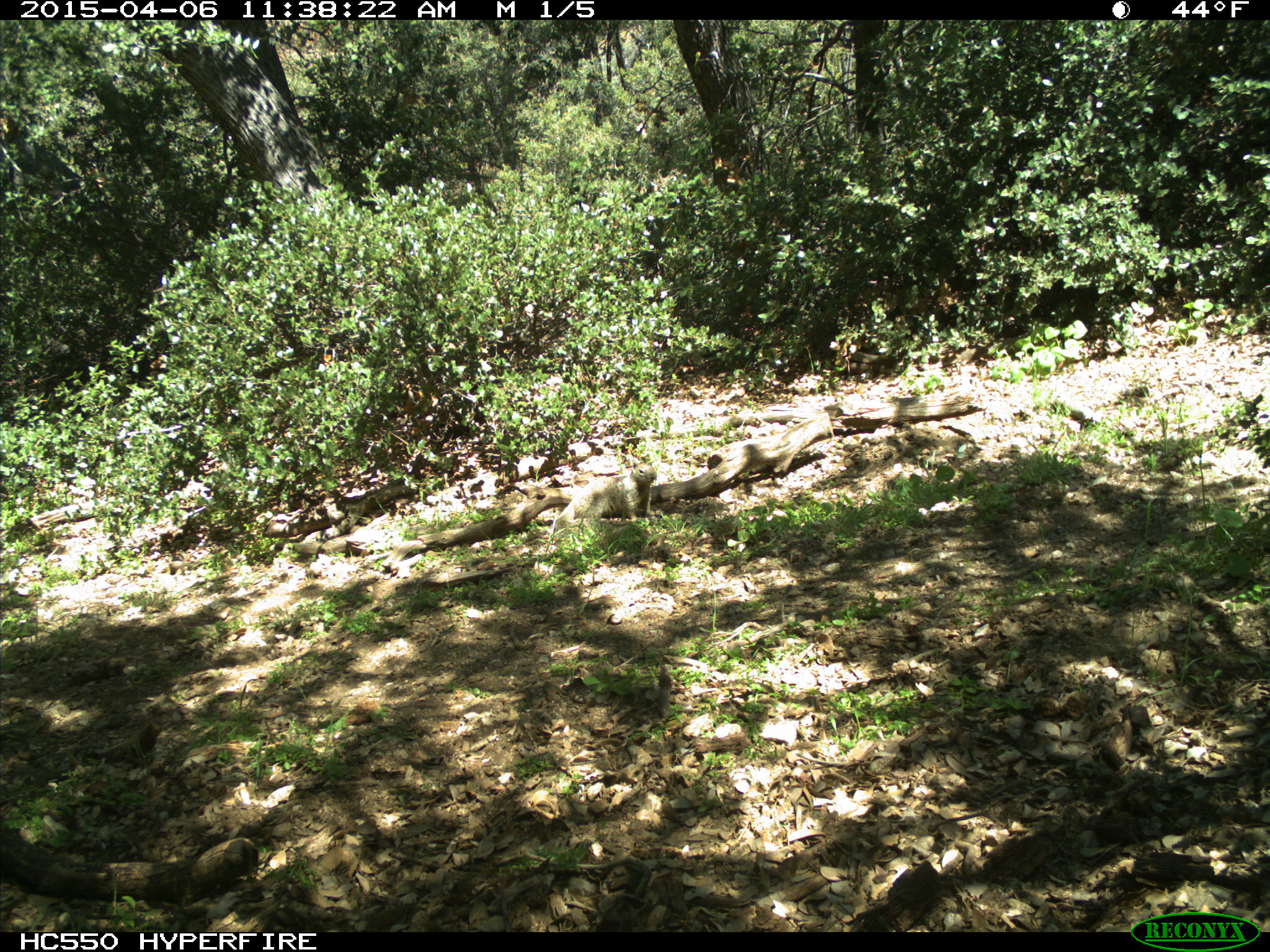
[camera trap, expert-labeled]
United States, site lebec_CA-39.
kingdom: Animalia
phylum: Chordata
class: Mammalia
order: Rodentia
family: Sciuridae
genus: Otospermophilus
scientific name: Otospermophilus beecheyi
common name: california ground squirrel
Otospermophilus beecheyi (california ground squirrel).